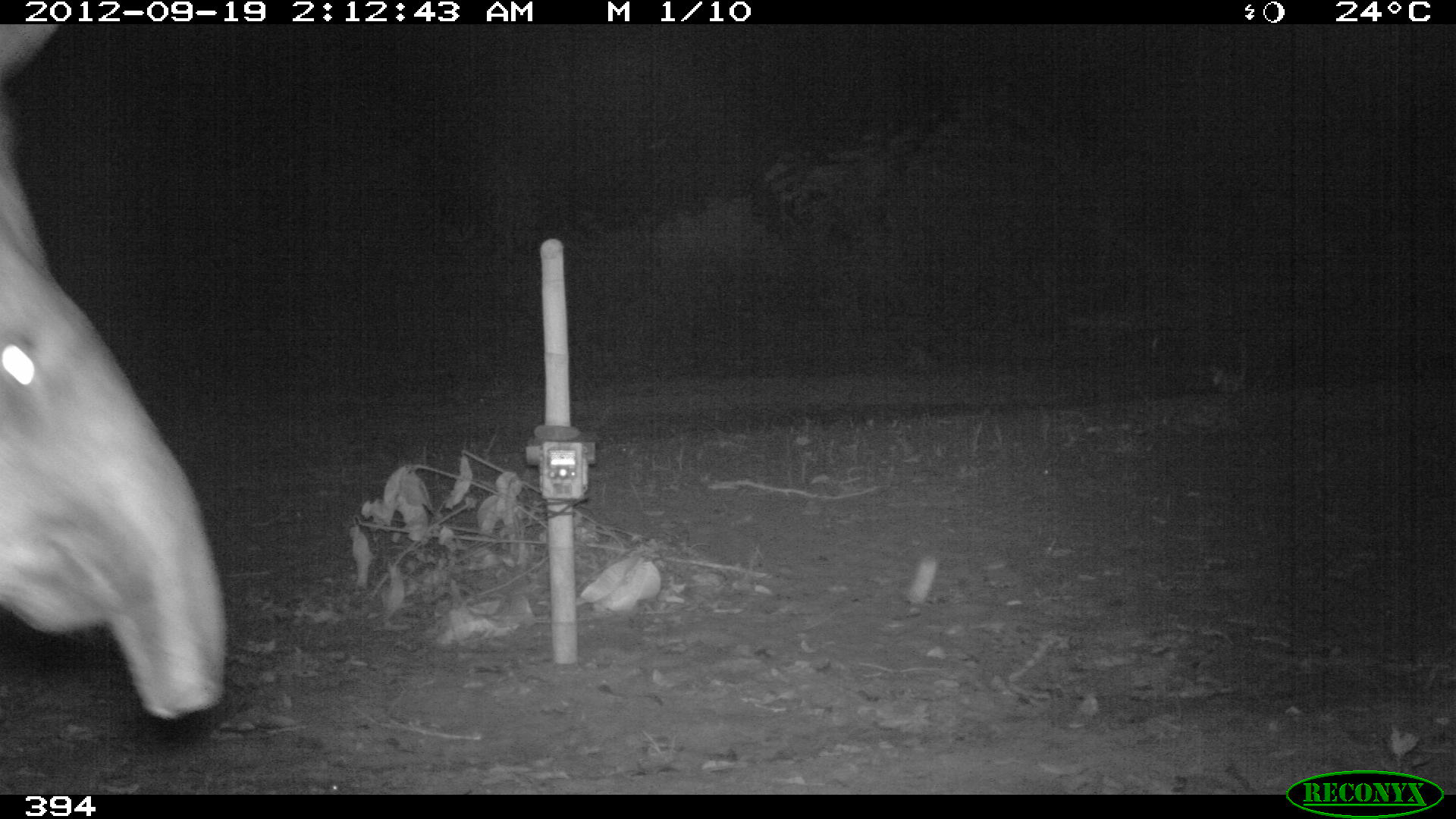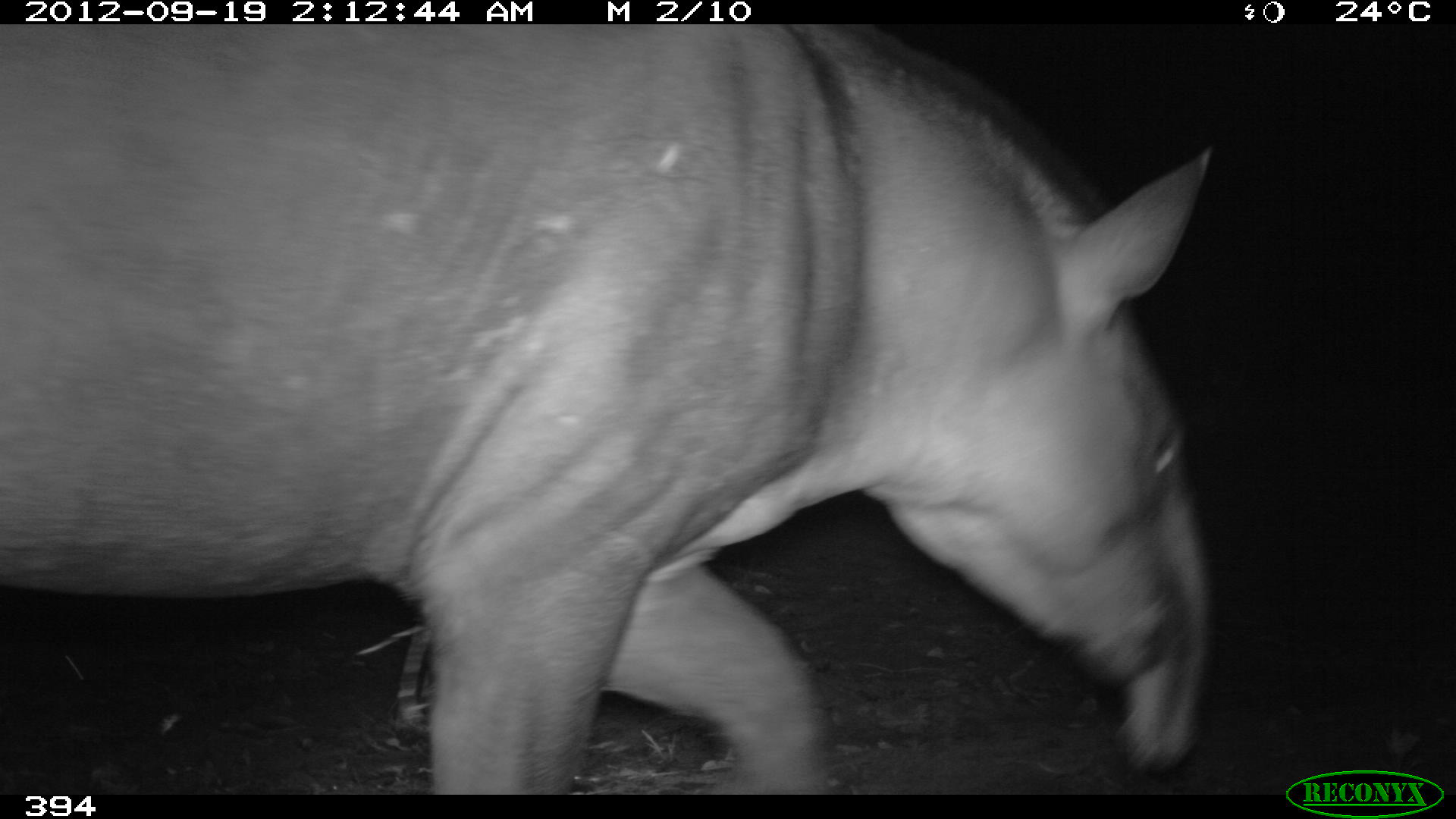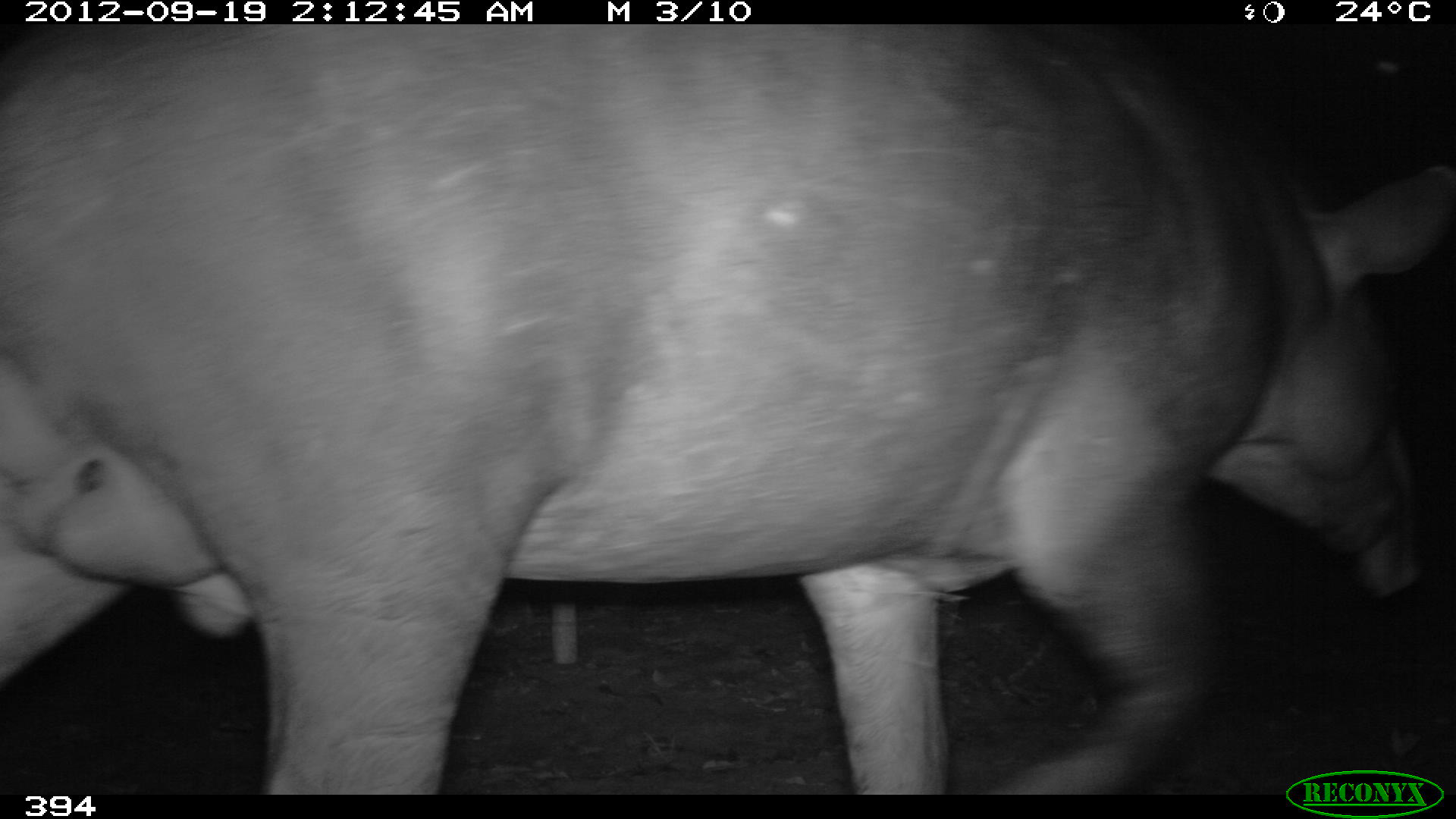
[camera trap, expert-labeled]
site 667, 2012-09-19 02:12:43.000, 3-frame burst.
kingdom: Animalia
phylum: Chordata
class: Mammalia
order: Perissodactyla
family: Tapiridae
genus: Tapirus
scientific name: Tapirus terrestris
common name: south american tapir